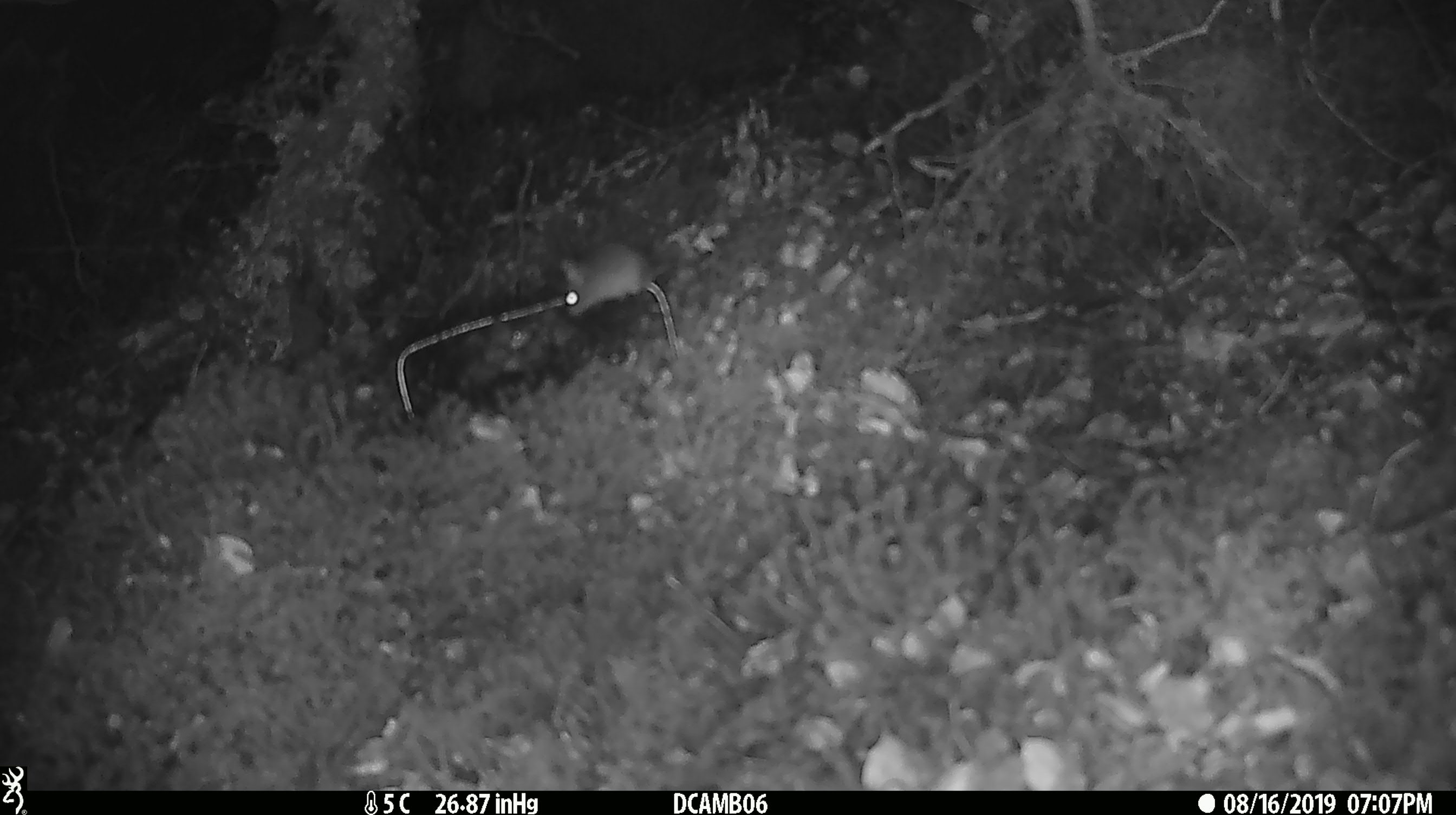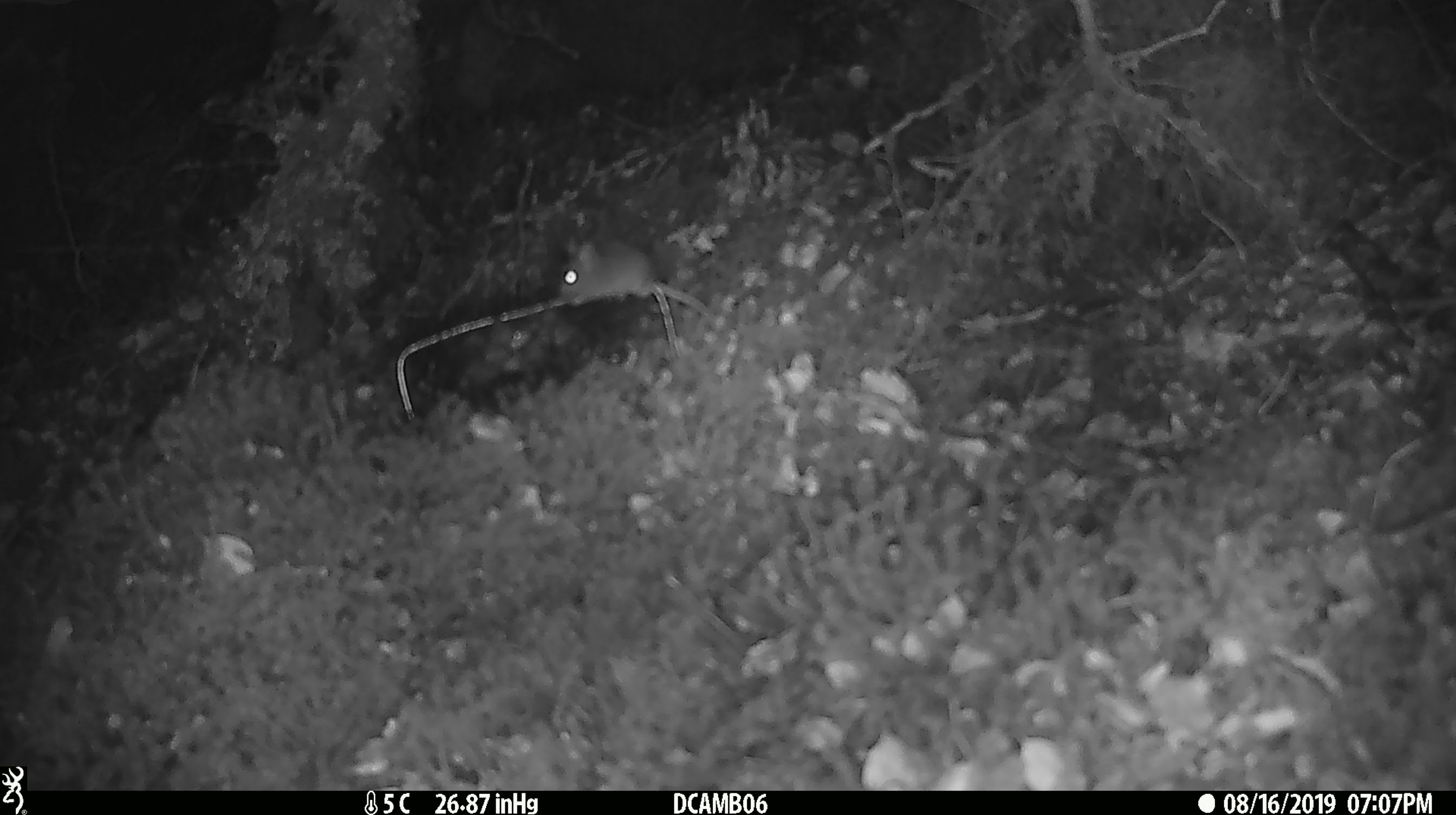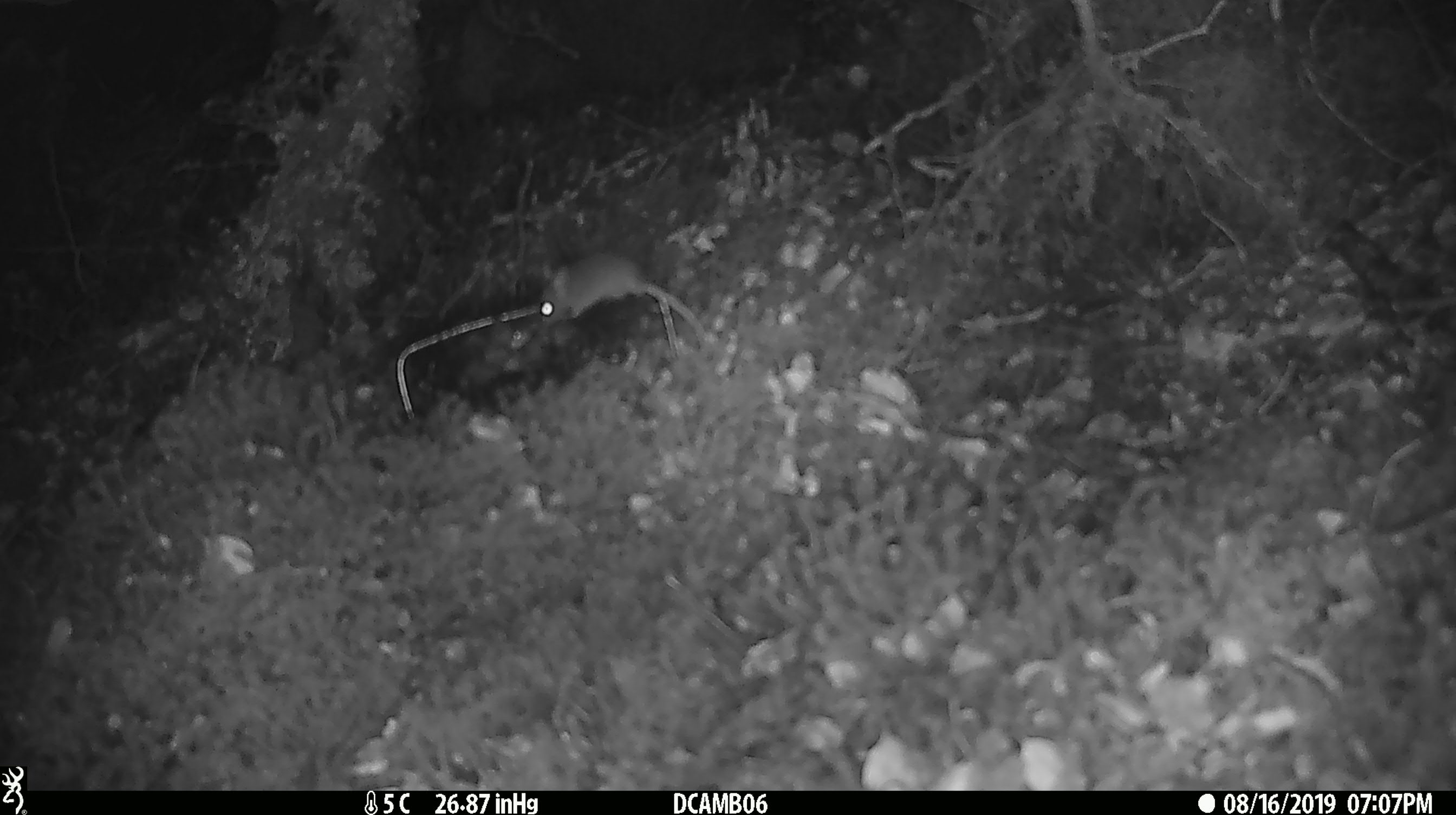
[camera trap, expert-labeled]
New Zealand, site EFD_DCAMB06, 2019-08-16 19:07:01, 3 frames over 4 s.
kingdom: Animalia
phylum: Chordata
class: Mammalia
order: Rodentia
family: Muridae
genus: Mus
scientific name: Mus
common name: mouse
Mouse (Mus).